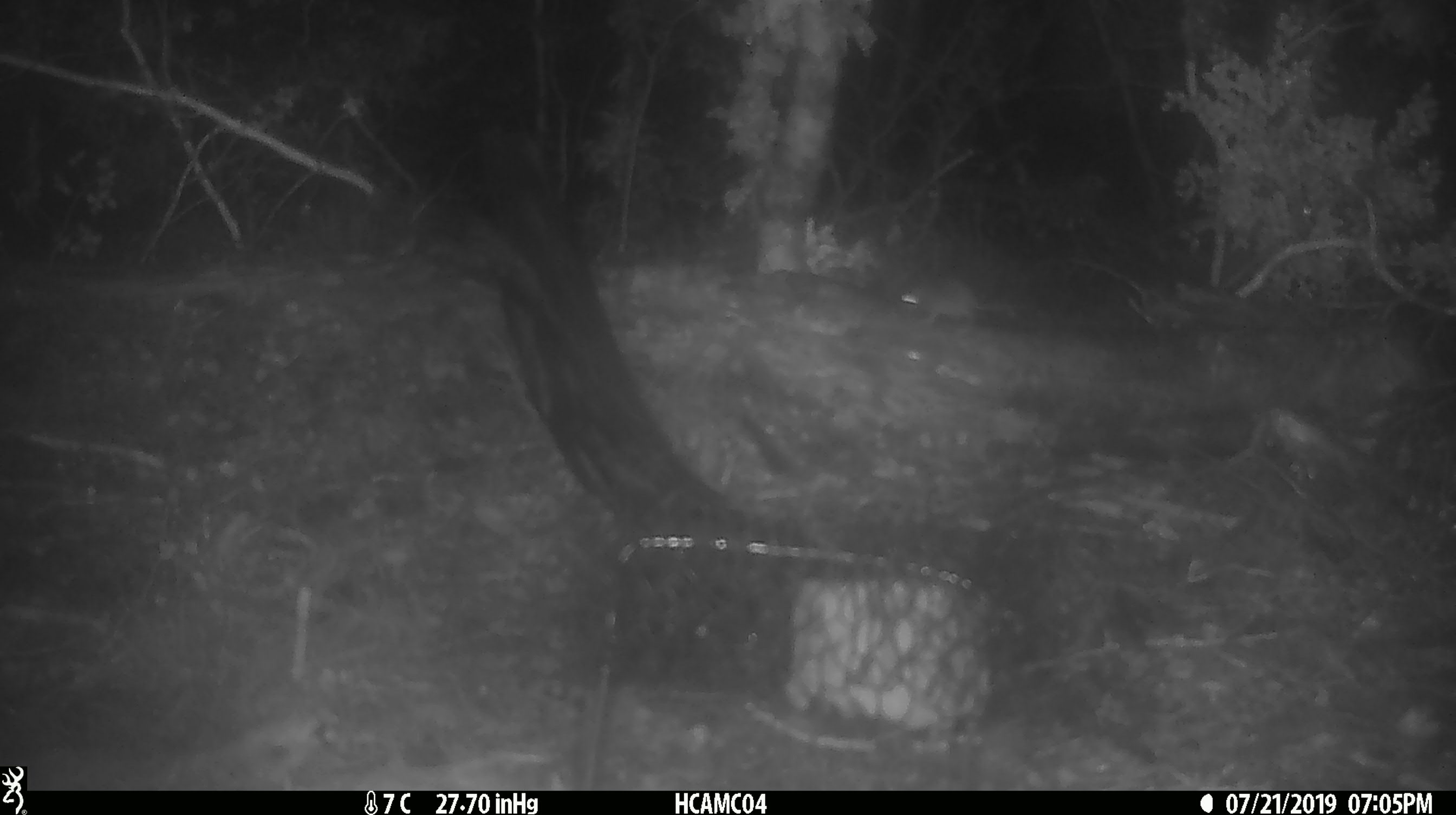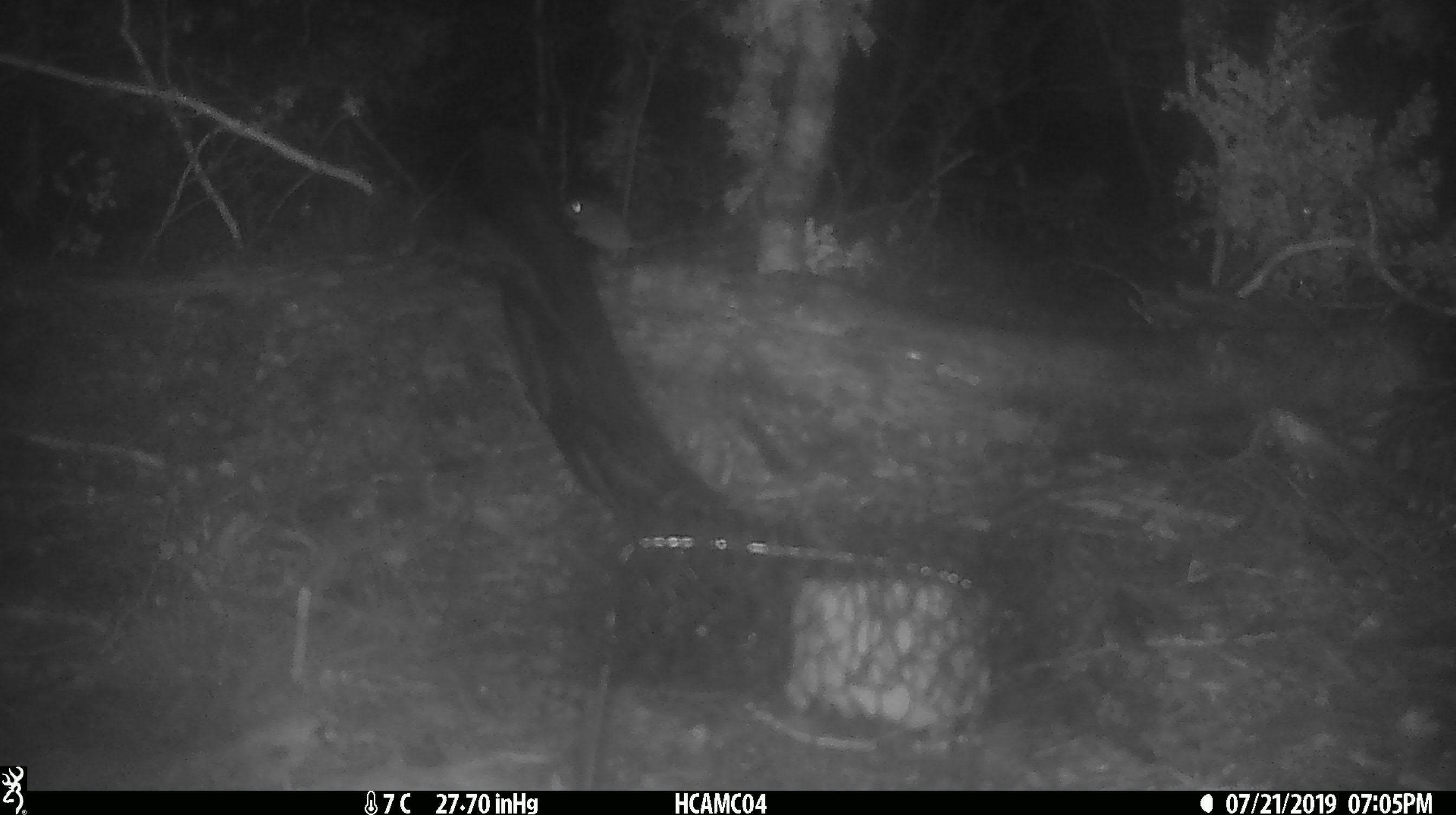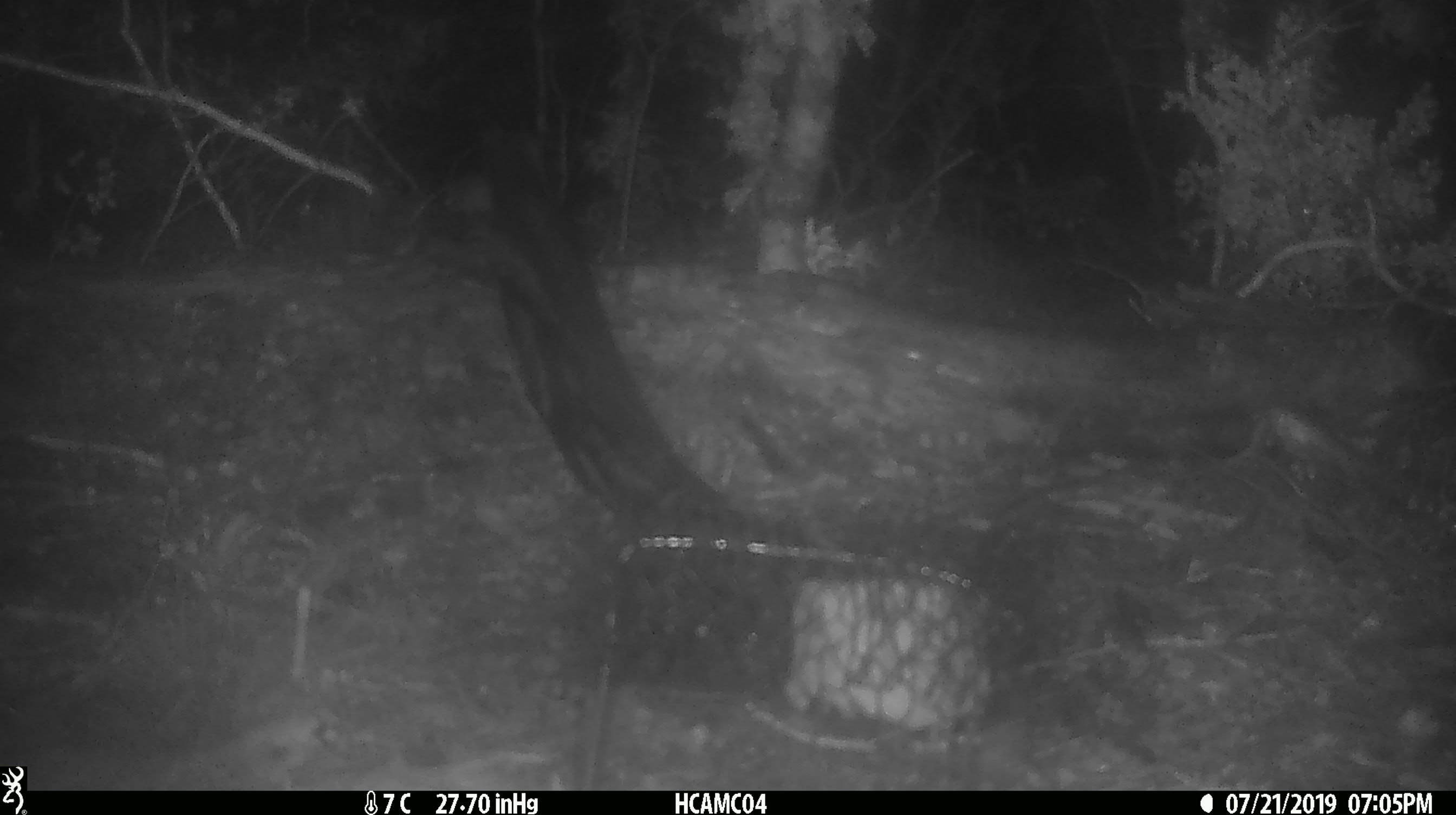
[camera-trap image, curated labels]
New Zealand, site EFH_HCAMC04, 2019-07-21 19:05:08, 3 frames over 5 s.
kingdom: Animalia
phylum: Chordata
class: Mammalia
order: Rodentia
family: Muridae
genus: Mus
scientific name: Mus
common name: mouse